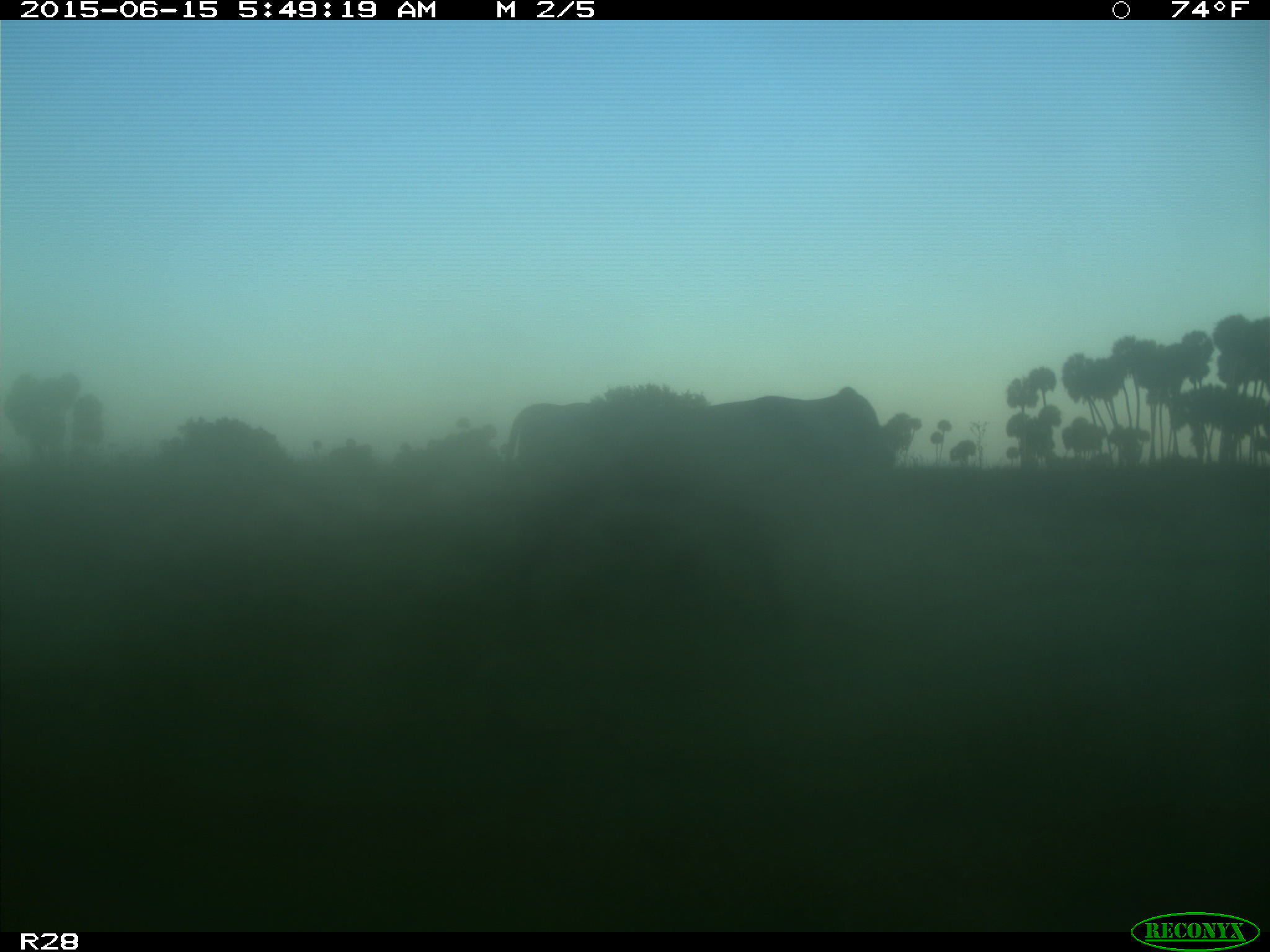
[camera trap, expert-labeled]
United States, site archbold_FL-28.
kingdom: Animalia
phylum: Chordata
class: Mammalia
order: Artiodactyla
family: Bovidae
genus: Bos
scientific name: Bos taurus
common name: domestic cow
Bos taurus (domestic cow).